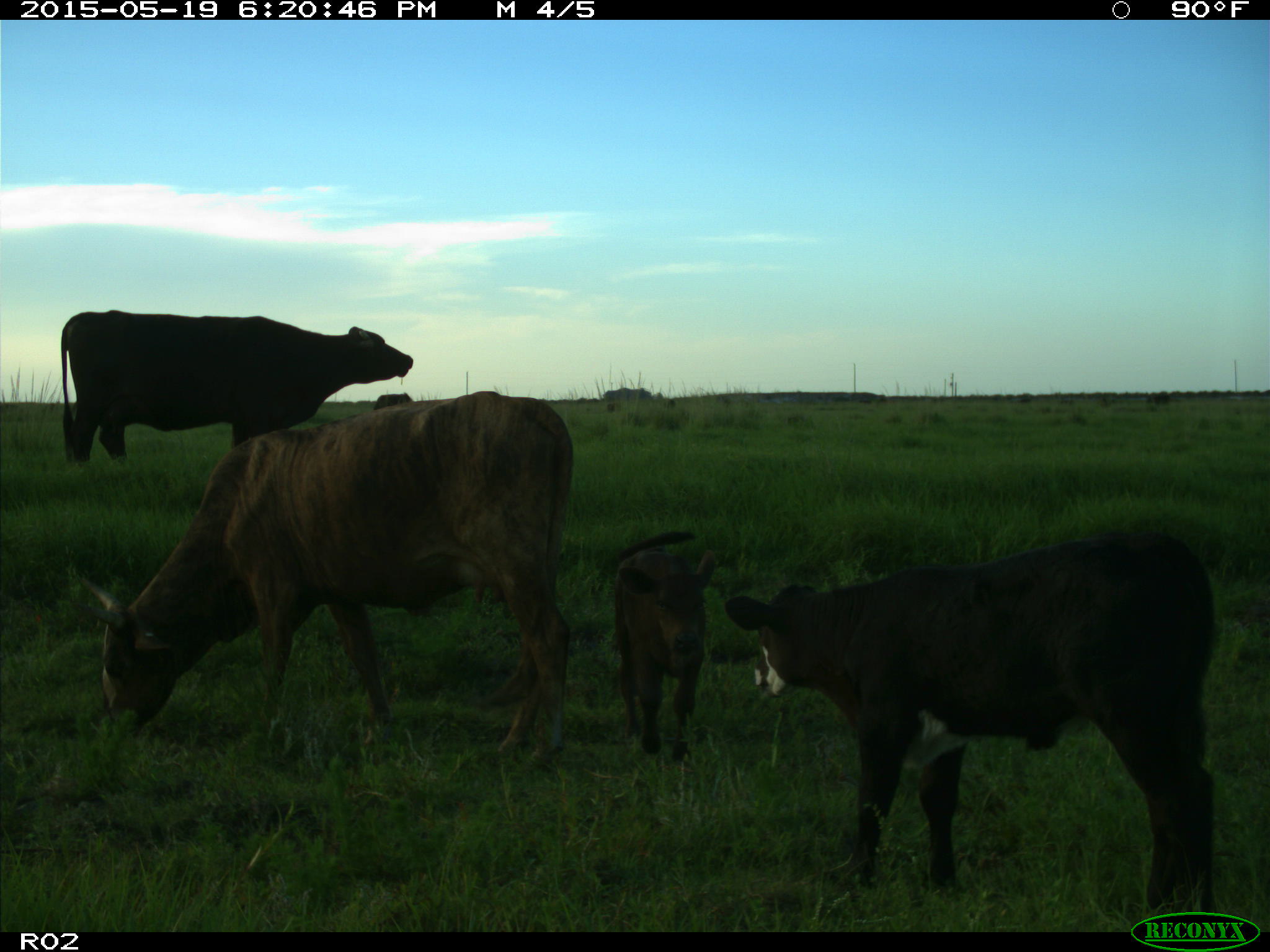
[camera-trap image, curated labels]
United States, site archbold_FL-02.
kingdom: Animalia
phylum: Chordata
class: Mammalia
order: Artiodactyla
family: Bovidae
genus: Bos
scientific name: Bos taurus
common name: domestic cow